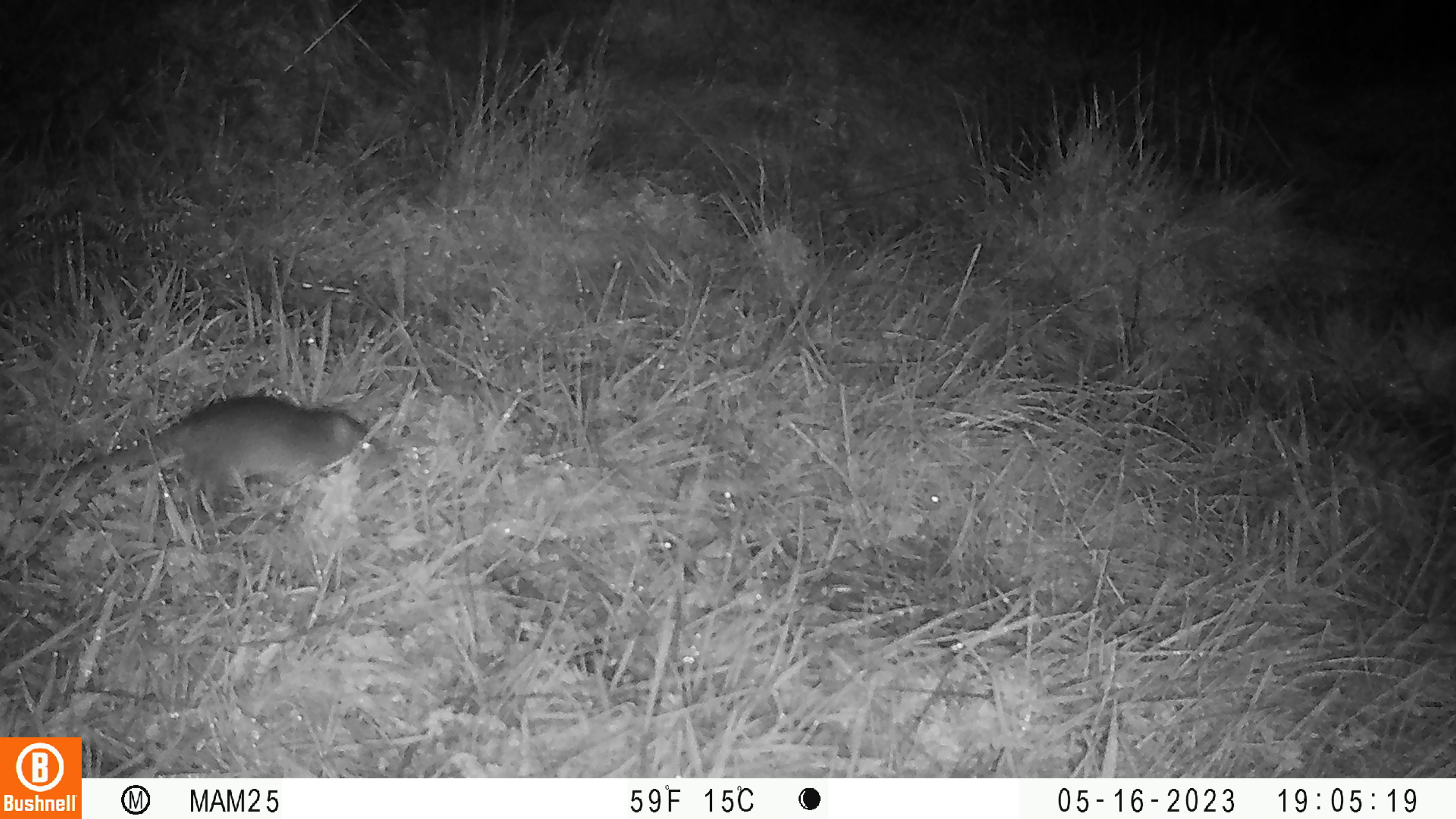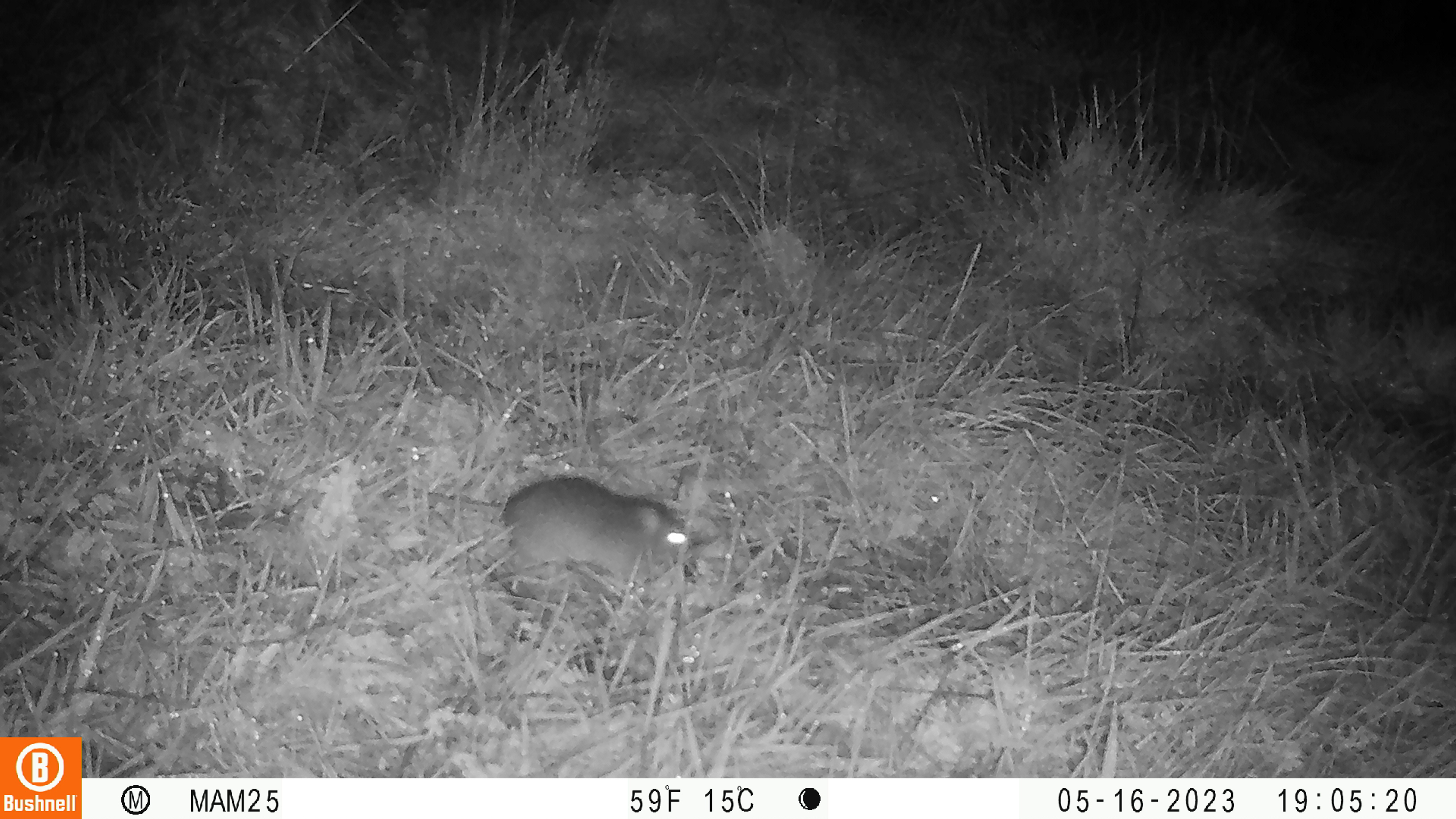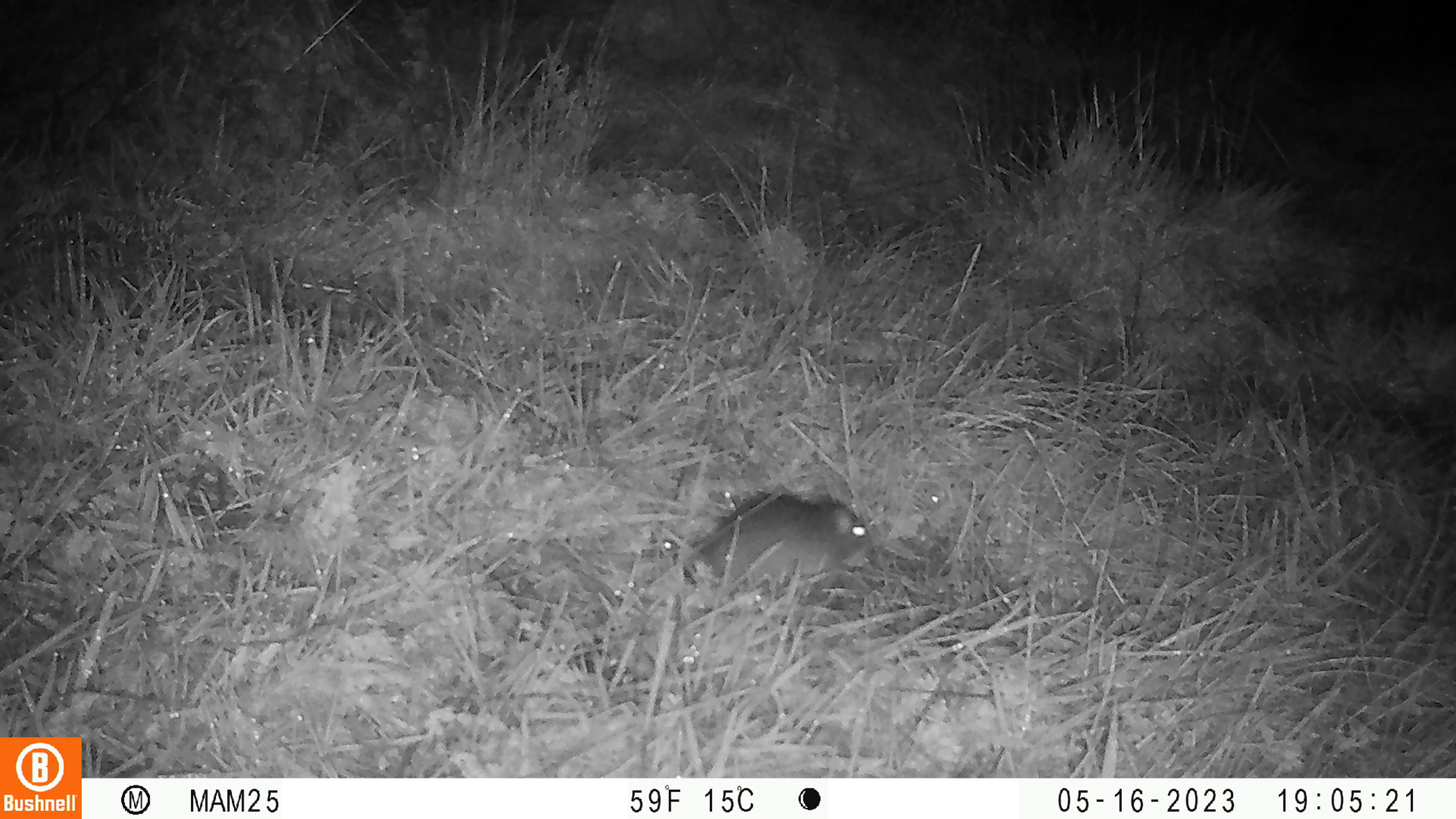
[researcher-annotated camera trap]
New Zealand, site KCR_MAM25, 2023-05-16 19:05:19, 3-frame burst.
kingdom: Animalia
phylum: Chordata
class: Mammalia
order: Rodentia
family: Muridae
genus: Rattus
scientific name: Rattus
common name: rat